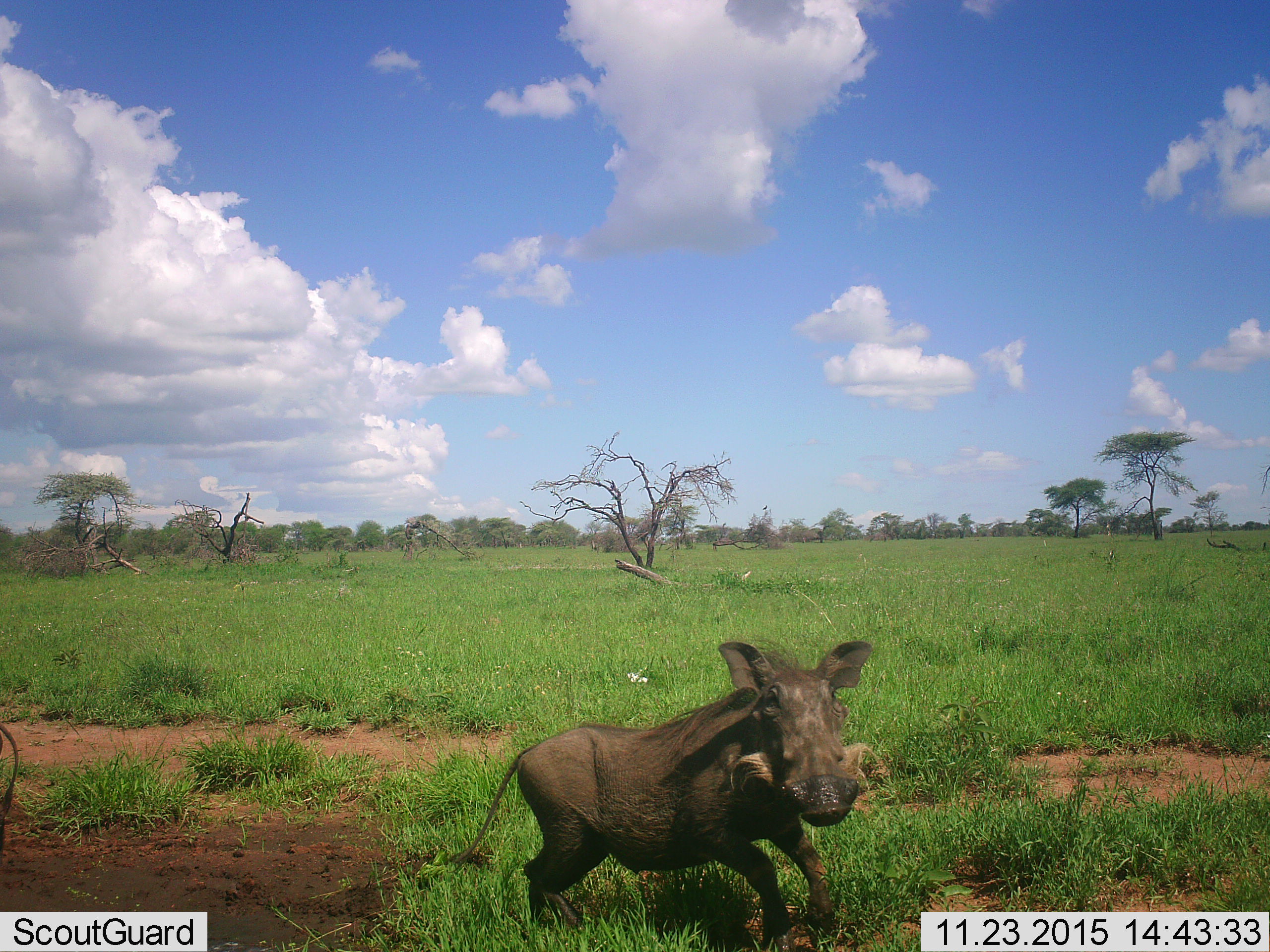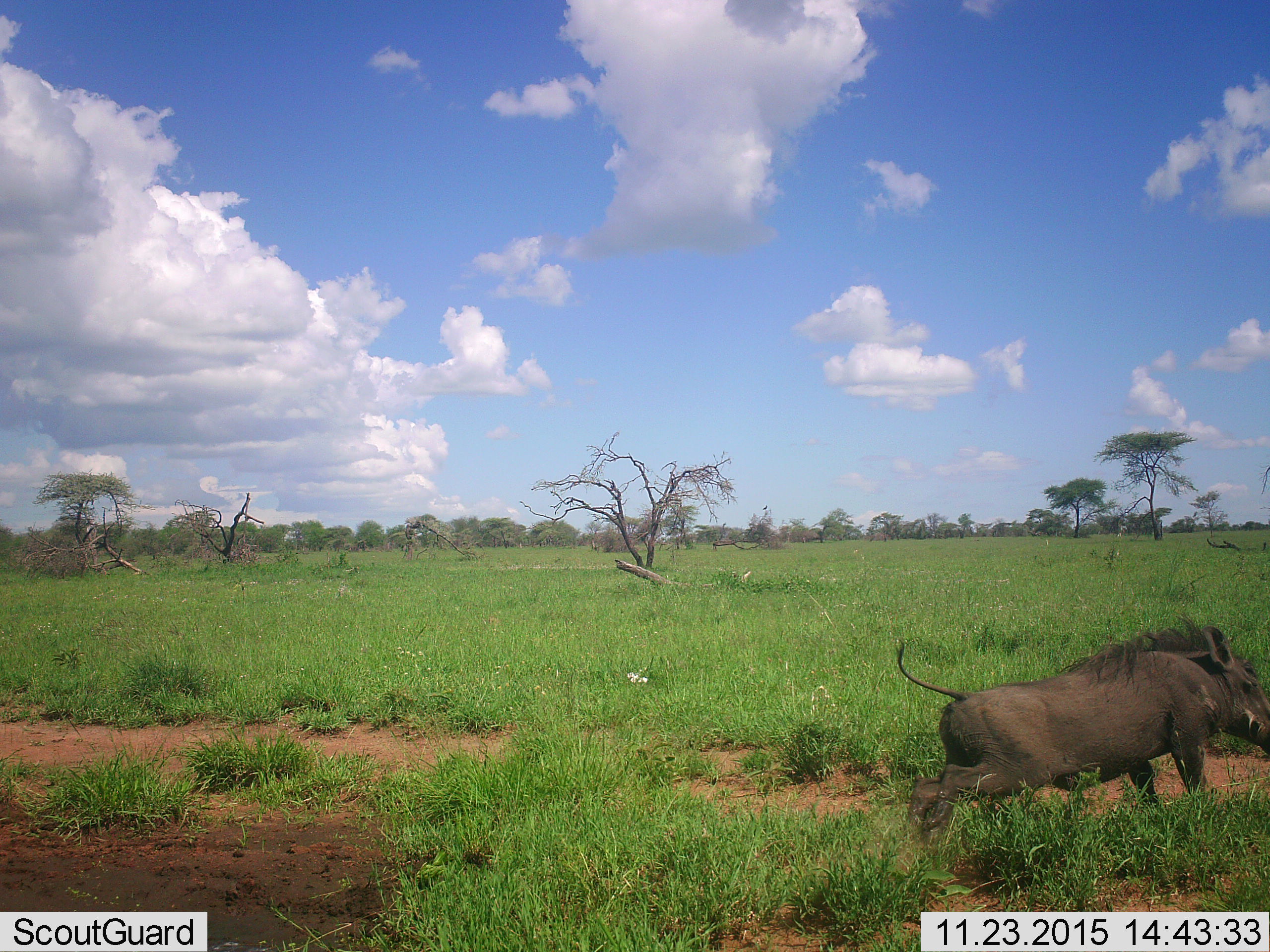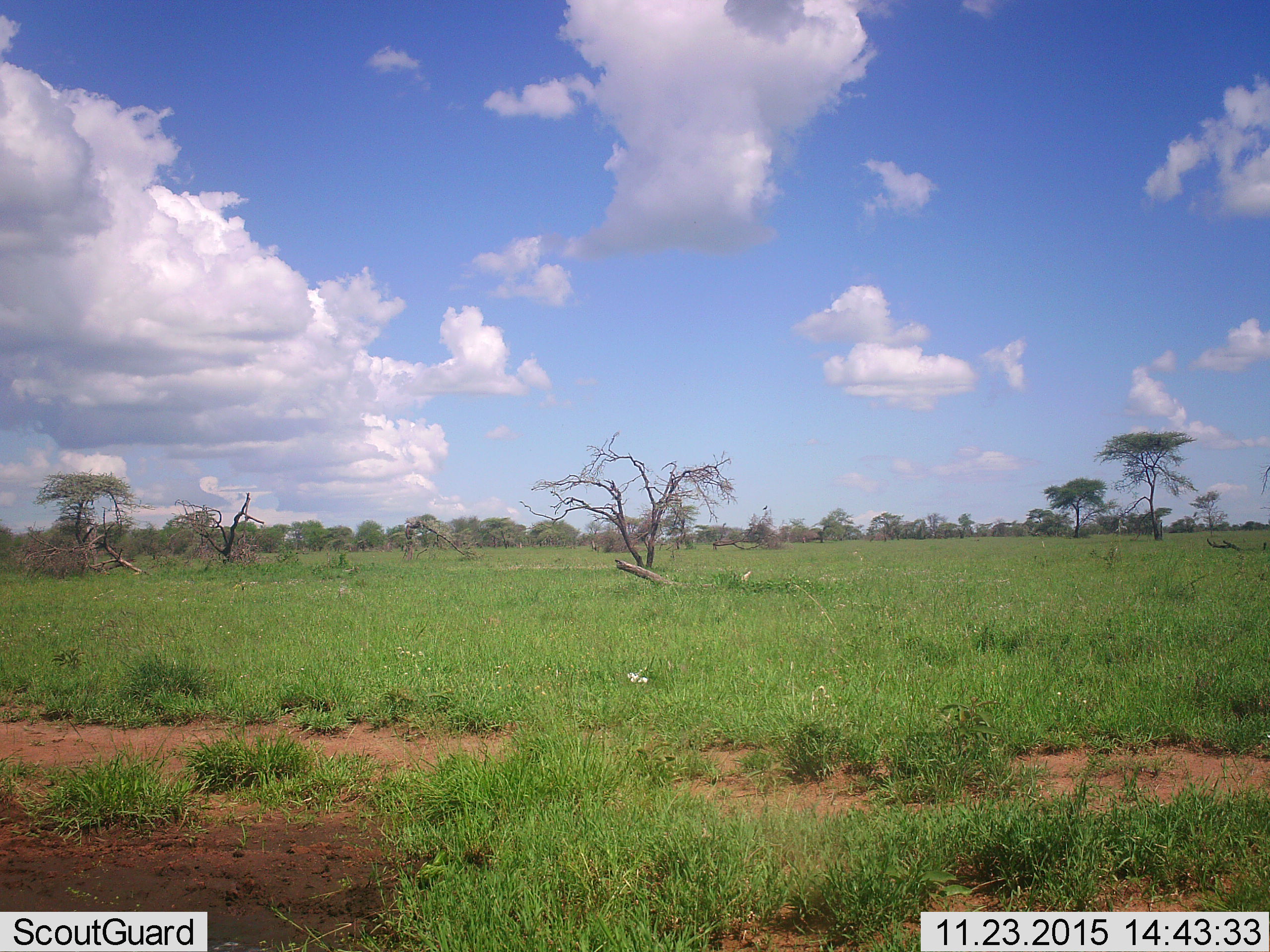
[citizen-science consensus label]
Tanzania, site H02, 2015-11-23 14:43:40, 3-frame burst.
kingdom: Animalia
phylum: Chordata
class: Mammalia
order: Artiodactyla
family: Suidae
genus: Phacochoerus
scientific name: Phacochoerus africanus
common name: warthog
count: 1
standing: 10%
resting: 0%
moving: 90%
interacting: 0%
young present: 0%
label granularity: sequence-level